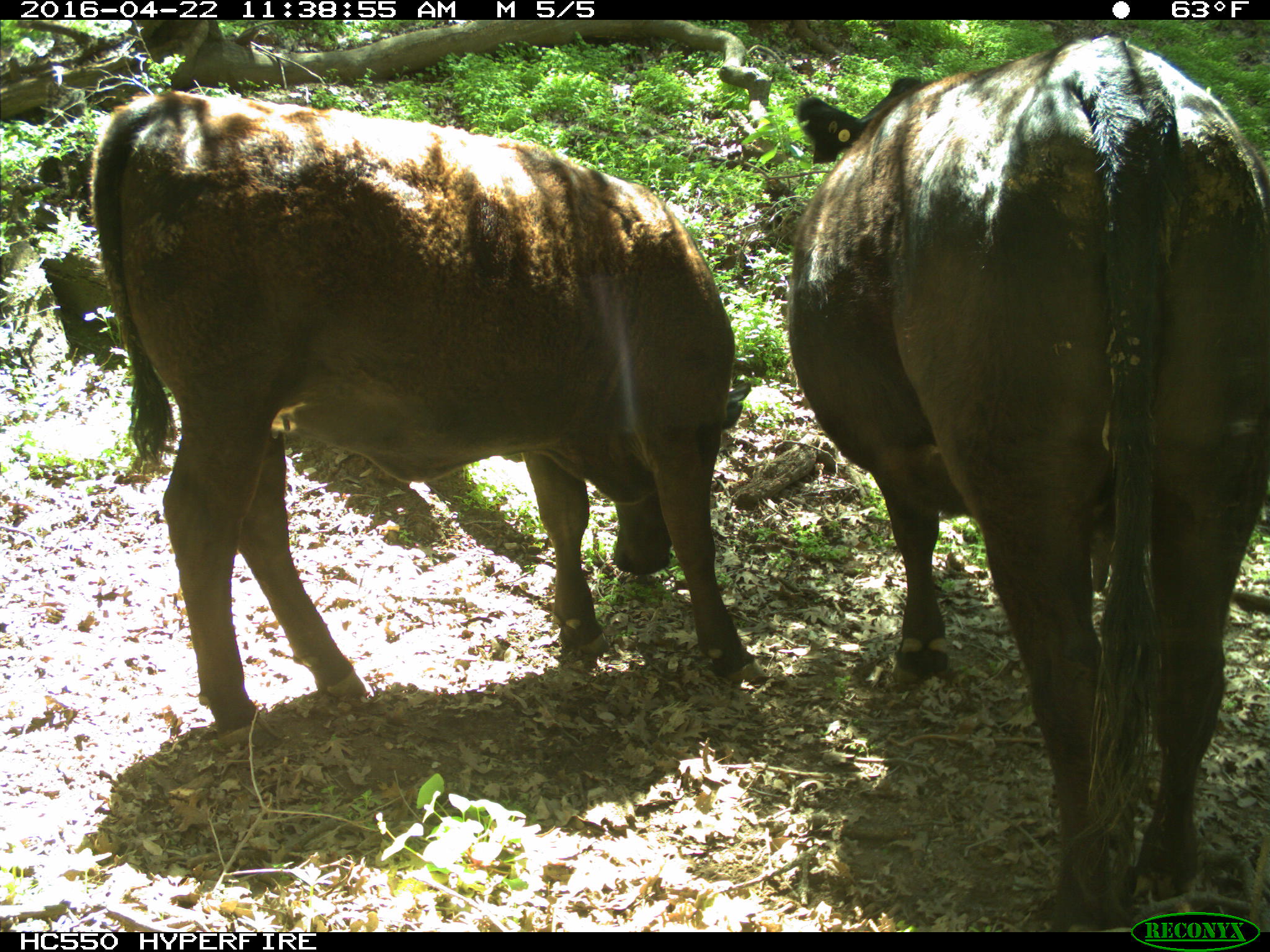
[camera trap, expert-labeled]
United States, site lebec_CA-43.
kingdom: Animalia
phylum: Chordata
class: Mammalia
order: Artiodactyla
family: Bovidae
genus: Bos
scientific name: Bos taurus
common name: domestic cow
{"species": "Bos taurus (domestic cow)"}